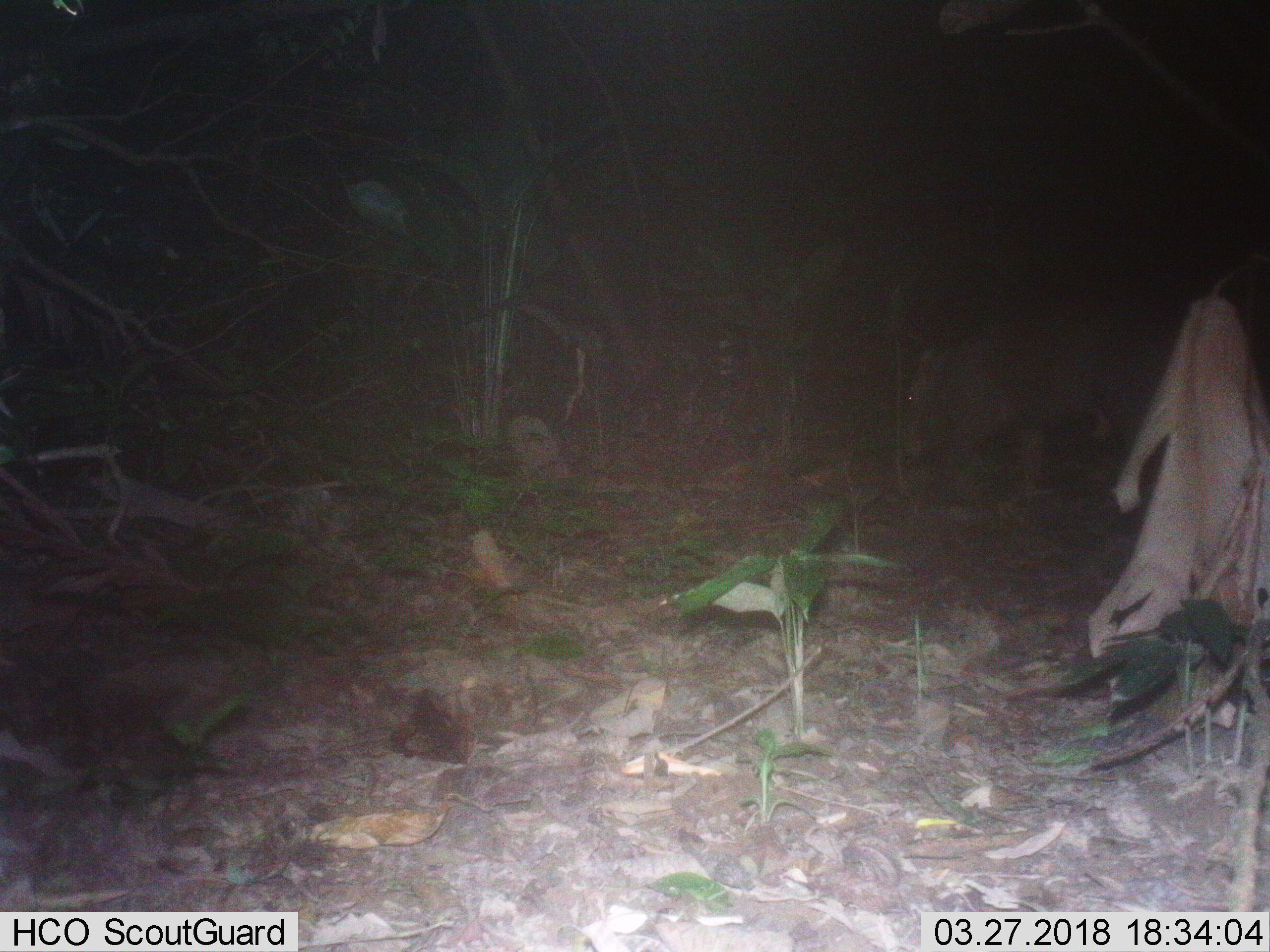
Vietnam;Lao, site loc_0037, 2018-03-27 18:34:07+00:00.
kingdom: Animalia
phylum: Chordata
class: Mammalia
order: Artiodactyla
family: Suidae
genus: Sus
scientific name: Sus scrofa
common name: eurasian wild pig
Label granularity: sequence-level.